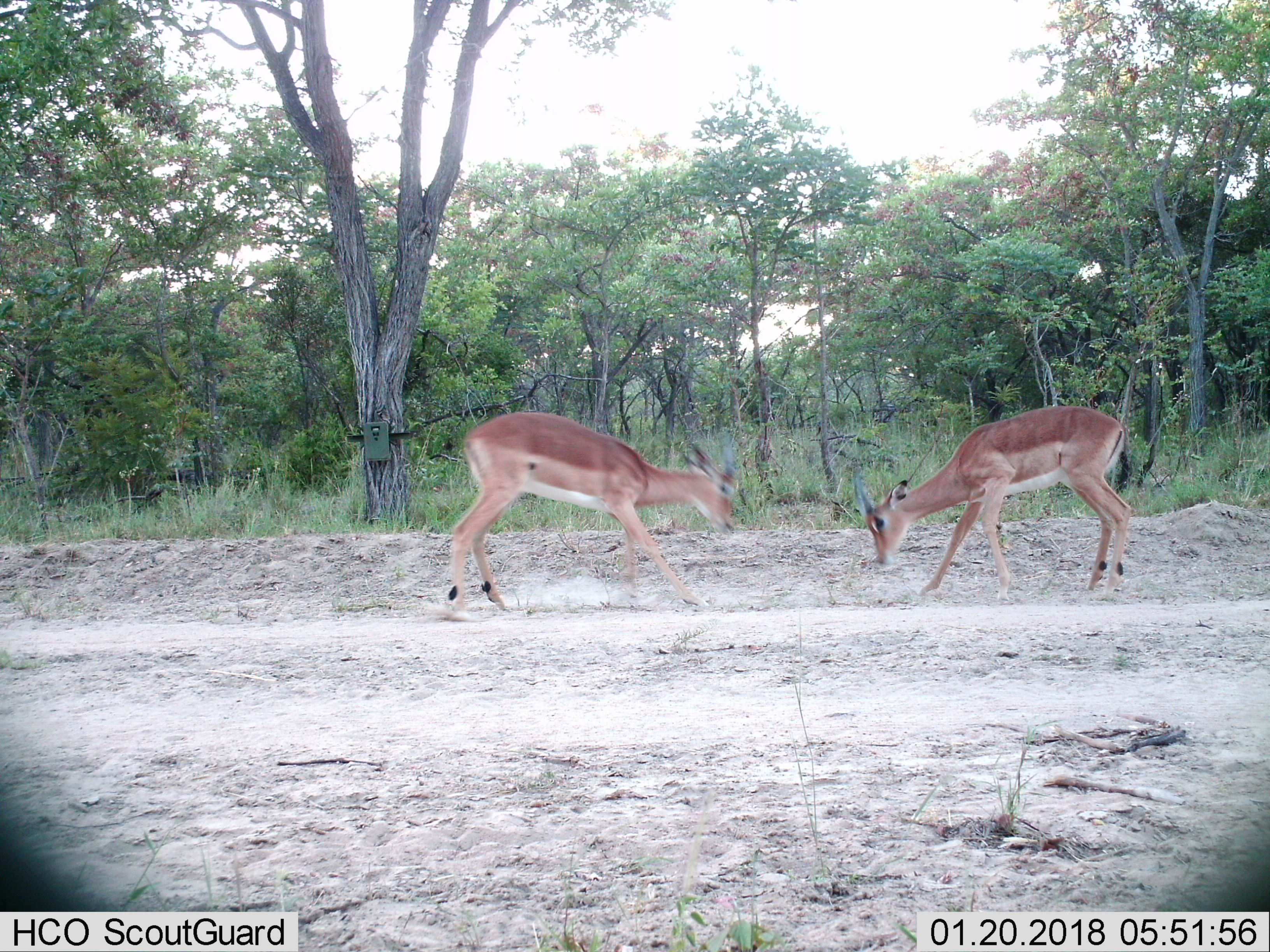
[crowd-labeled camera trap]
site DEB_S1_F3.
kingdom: Animalia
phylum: Chordata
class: Mammalia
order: Artiodactyla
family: Bovidae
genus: Aepyceros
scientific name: Aepyceros melampus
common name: impala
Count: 2.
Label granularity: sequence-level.